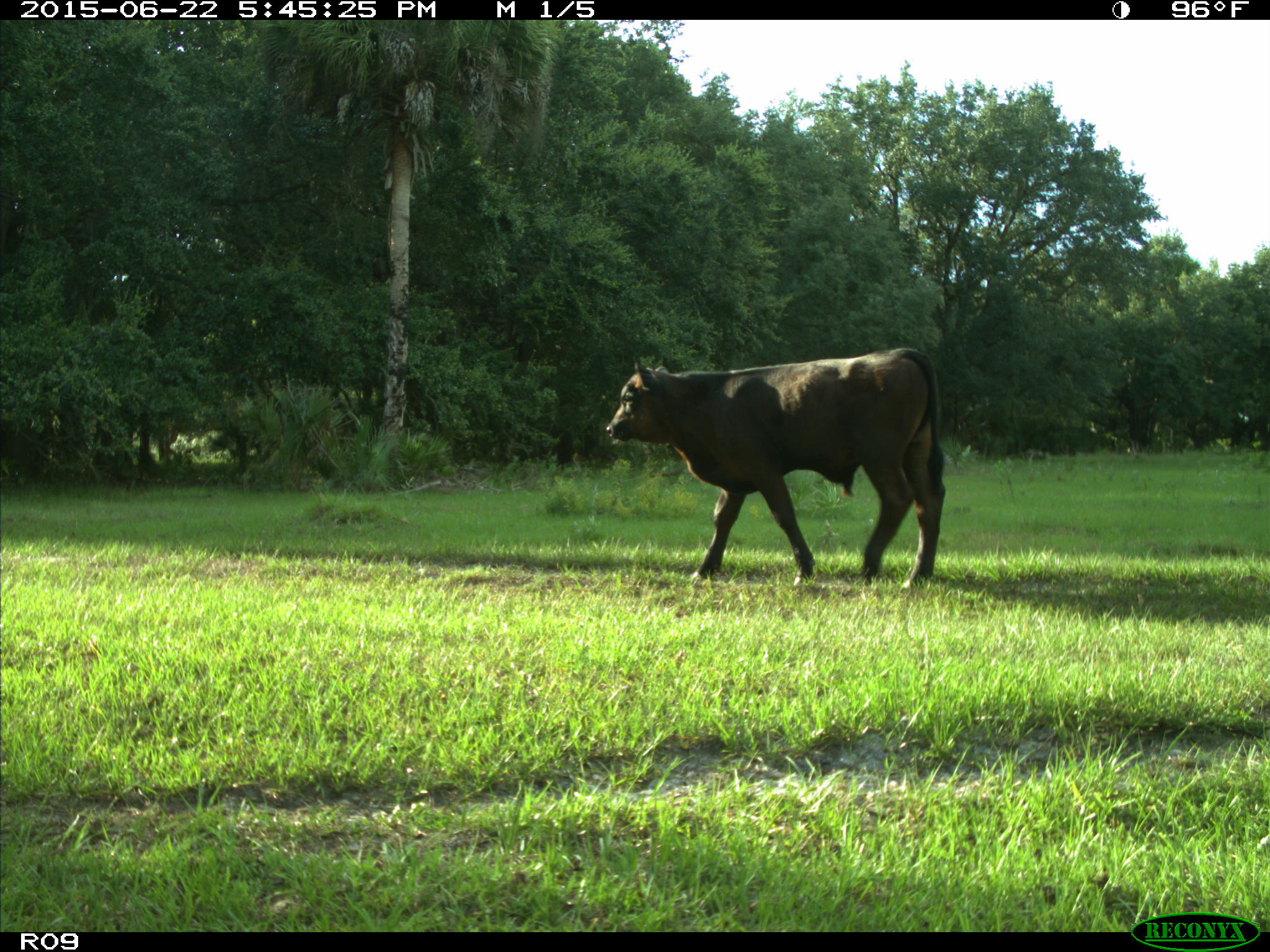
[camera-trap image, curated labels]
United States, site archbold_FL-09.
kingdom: Animalia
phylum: Chordata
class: Mammalia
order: Artiodactyla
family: Bovidae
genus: Bos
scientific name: Bos taurus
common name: domestic cow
Bos taurus (domestic cow).